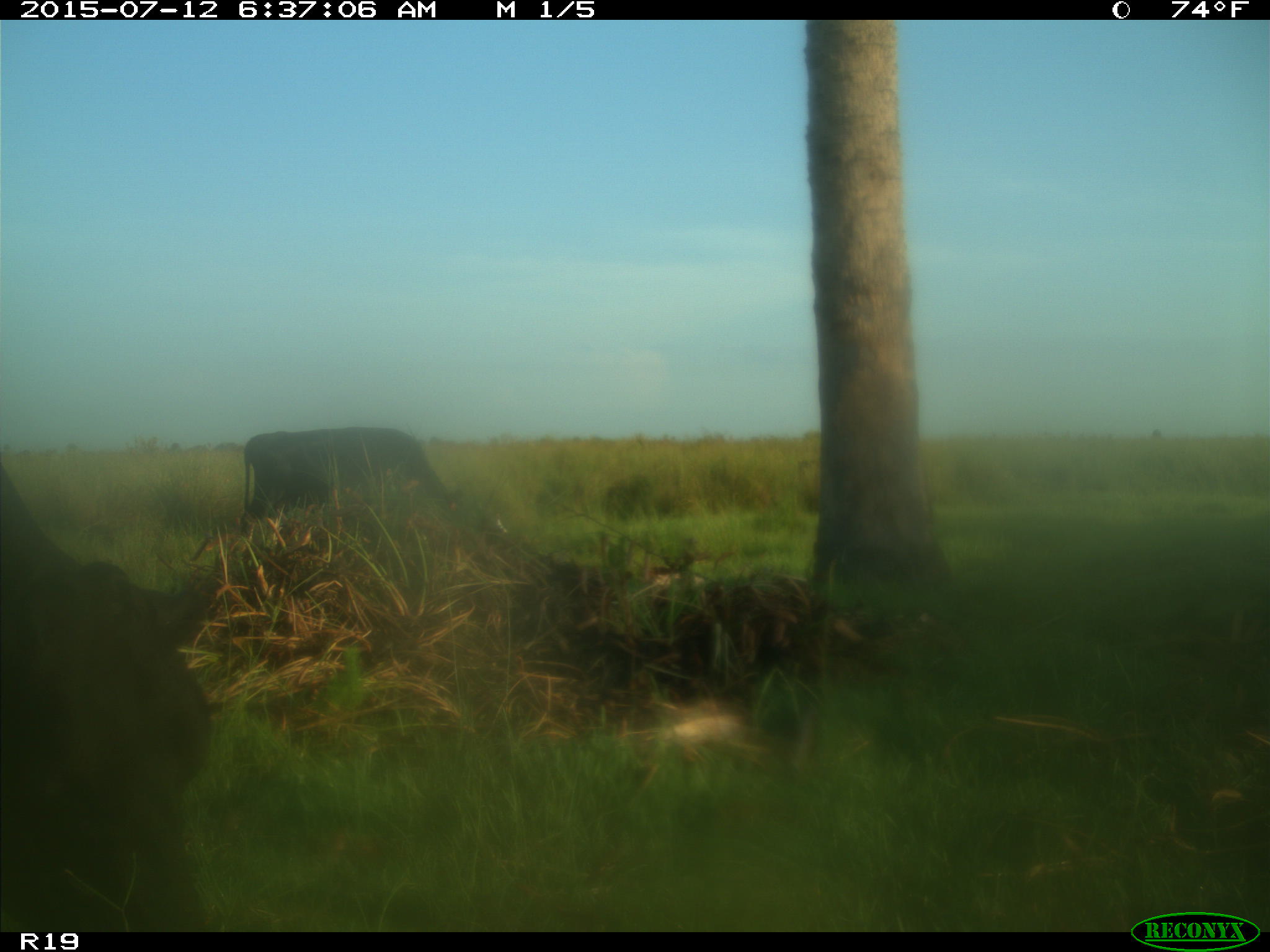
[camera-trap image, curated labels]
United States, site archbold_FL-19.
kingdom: Animalia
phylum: Chordata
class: Mammalia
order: Artiodactyla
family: Bovidae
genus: Bos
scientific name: Bos taurus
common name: domestic cow